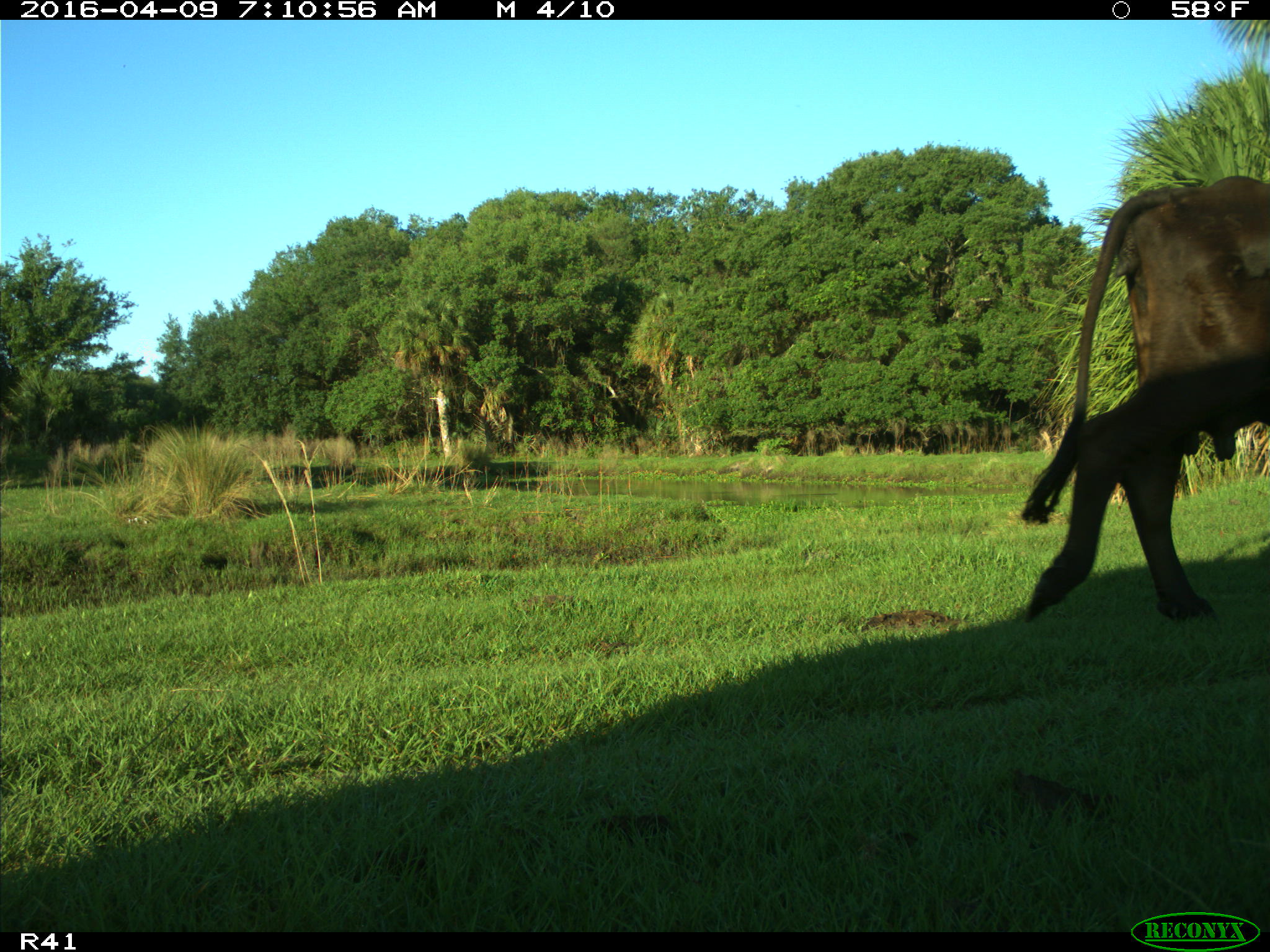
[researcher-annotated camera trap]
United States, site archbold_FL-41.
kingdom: Animalia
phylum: Chordata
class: Mammalia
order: Artiodactyla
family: Bovidae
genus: Bos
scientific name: Bos taurus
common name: domestic cow